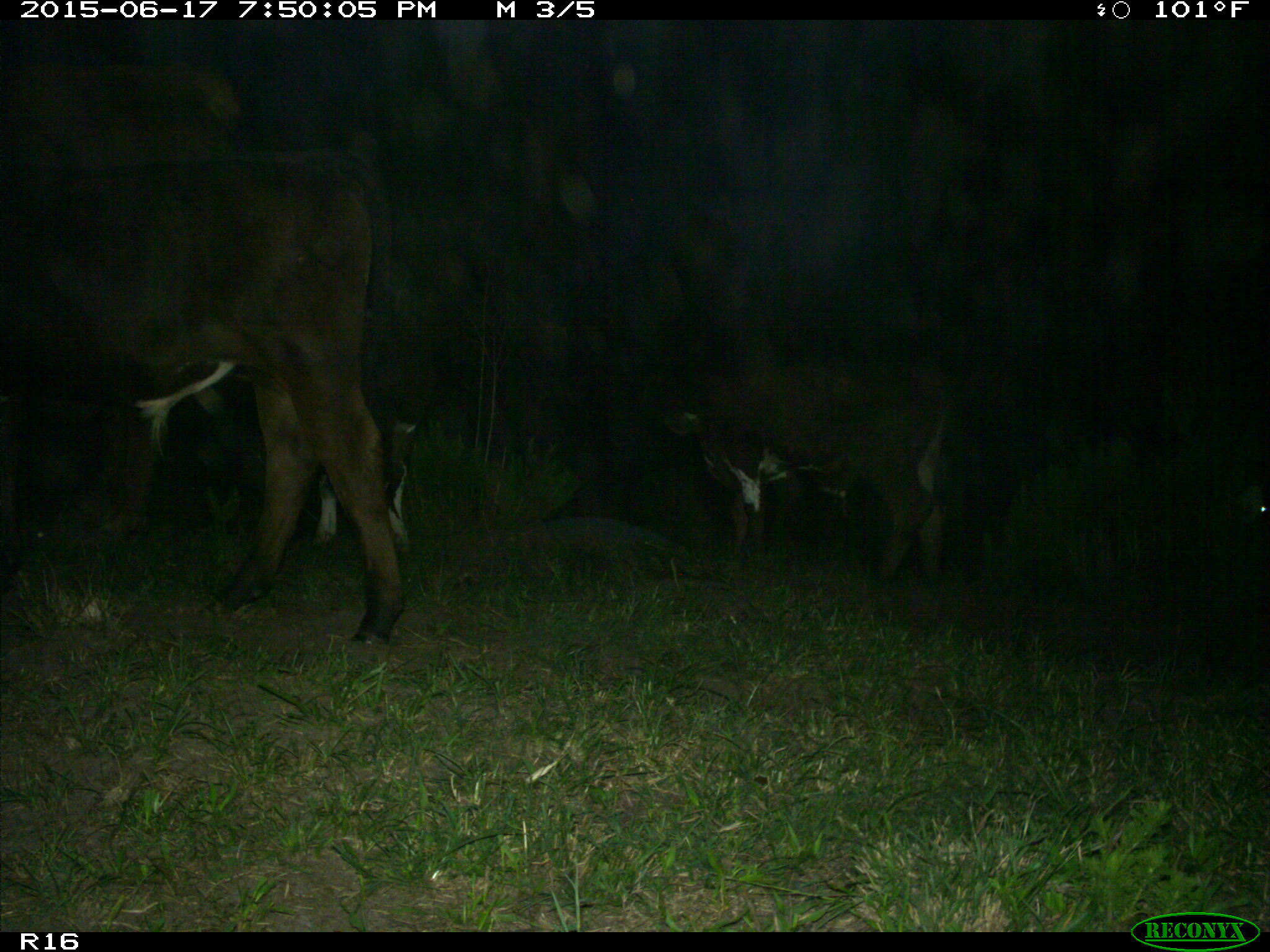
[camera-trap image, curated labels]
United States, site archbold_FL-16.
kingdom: Animalia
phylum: Chordata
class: Mammalia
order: Artiodactyla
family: Bovidae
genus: Bos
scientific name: Bos taurus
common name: domestic cow